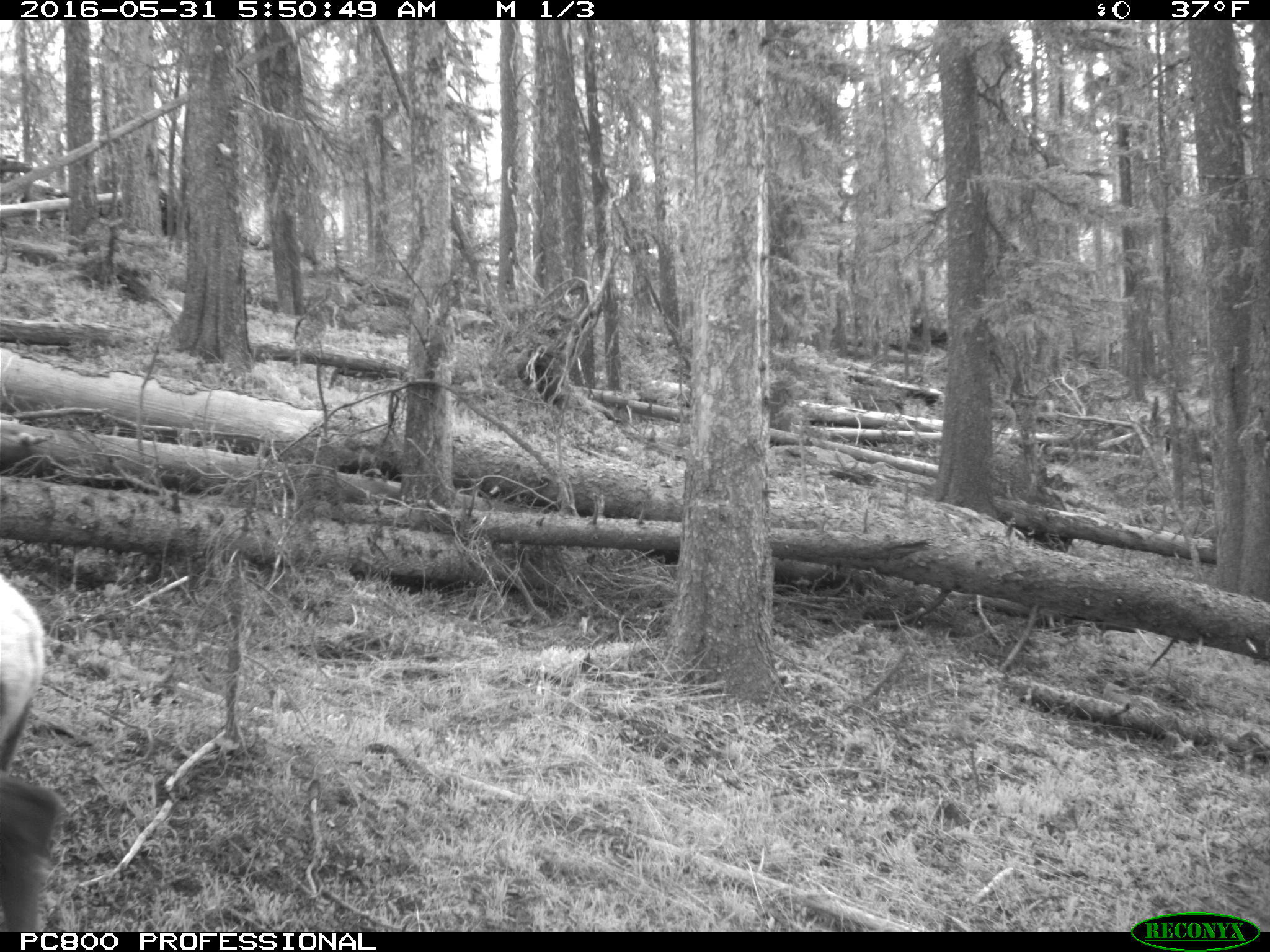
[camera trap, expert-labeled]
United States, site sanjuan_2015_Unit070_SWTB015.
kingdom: Animalia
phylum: Chordata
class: Mammalia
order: Artiodactyla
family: Cervidae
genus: Cervus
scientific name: Cervus elaphus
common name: red deer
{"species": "Cervus elaphus (red deer)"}